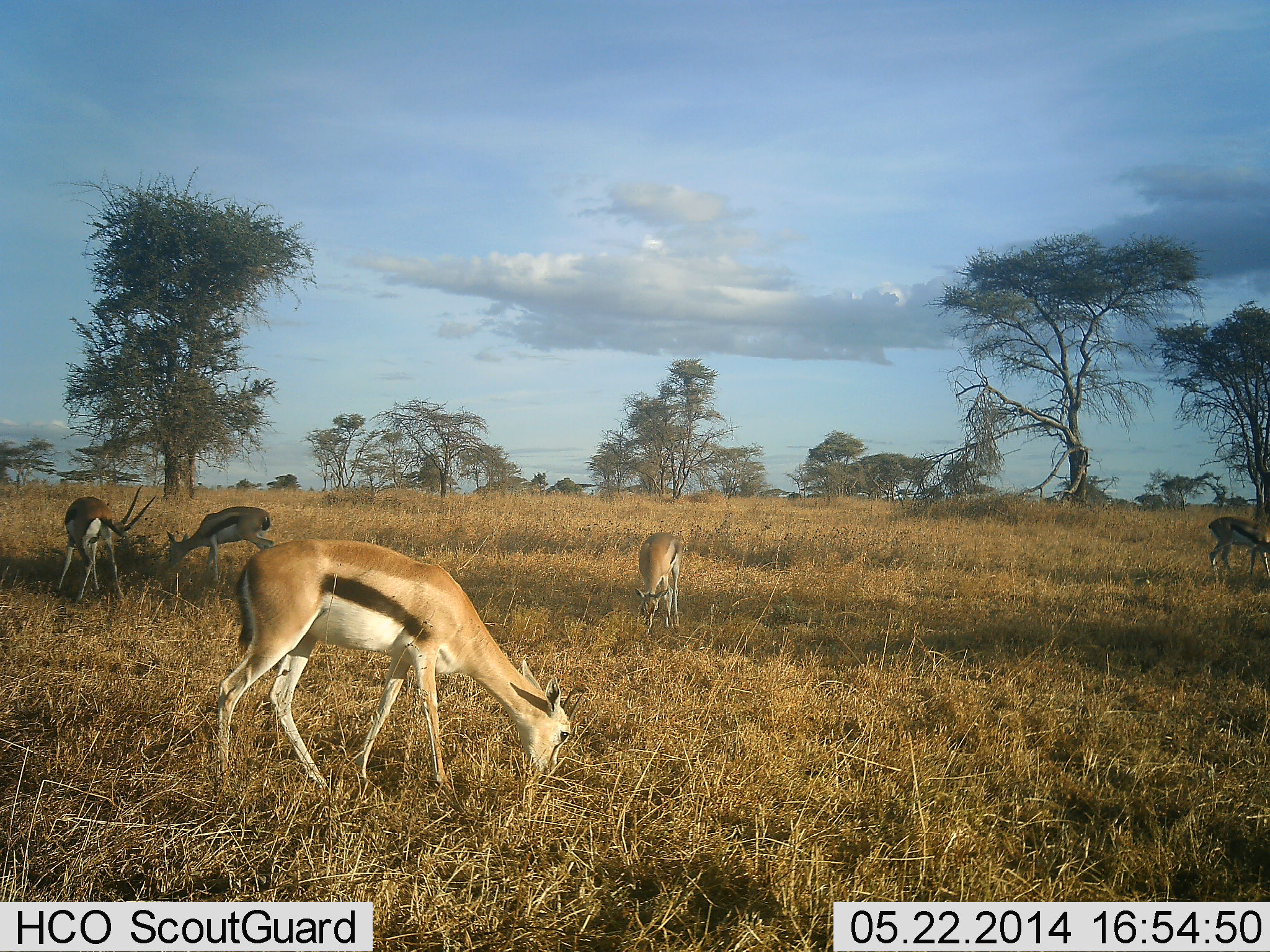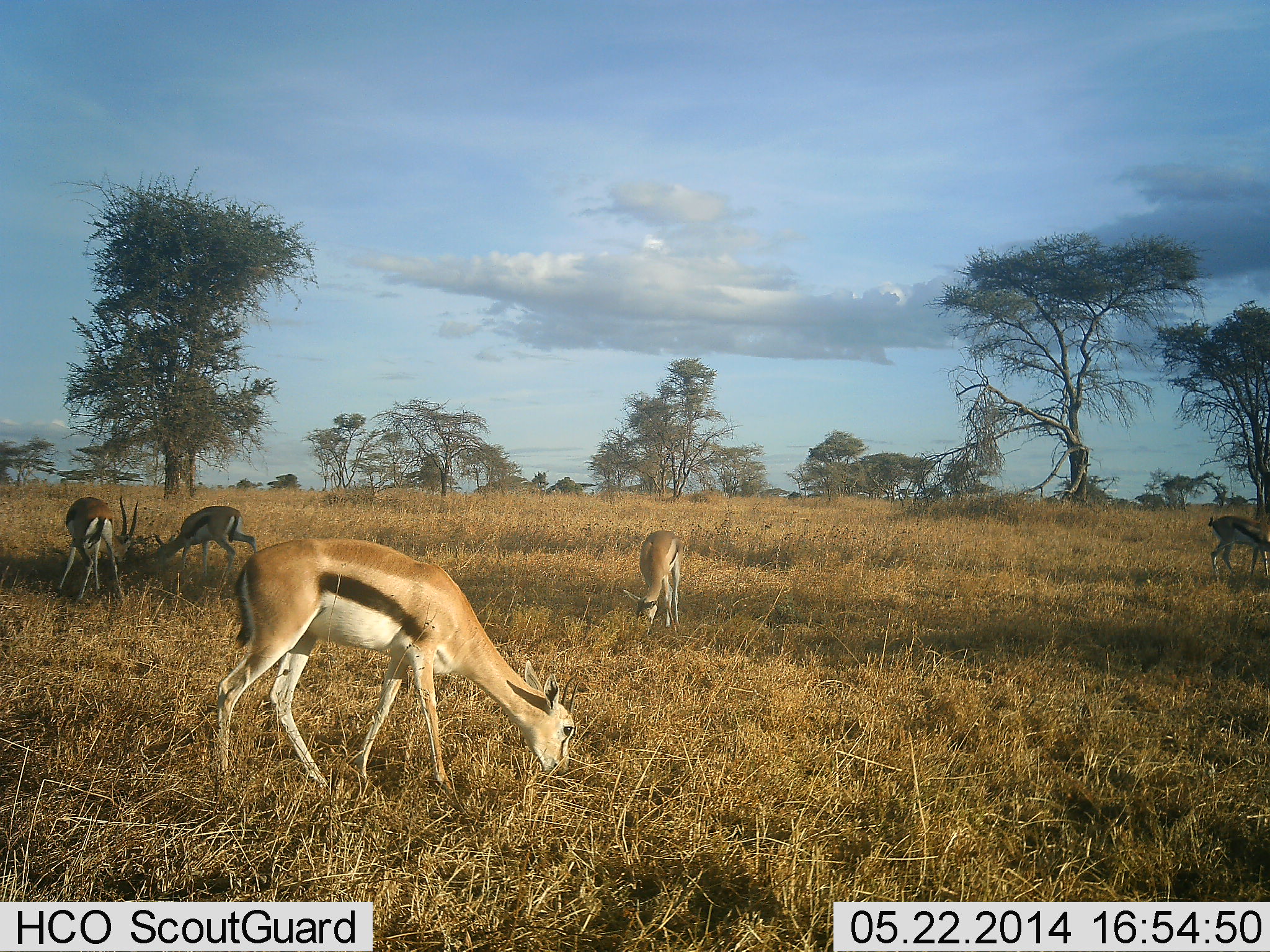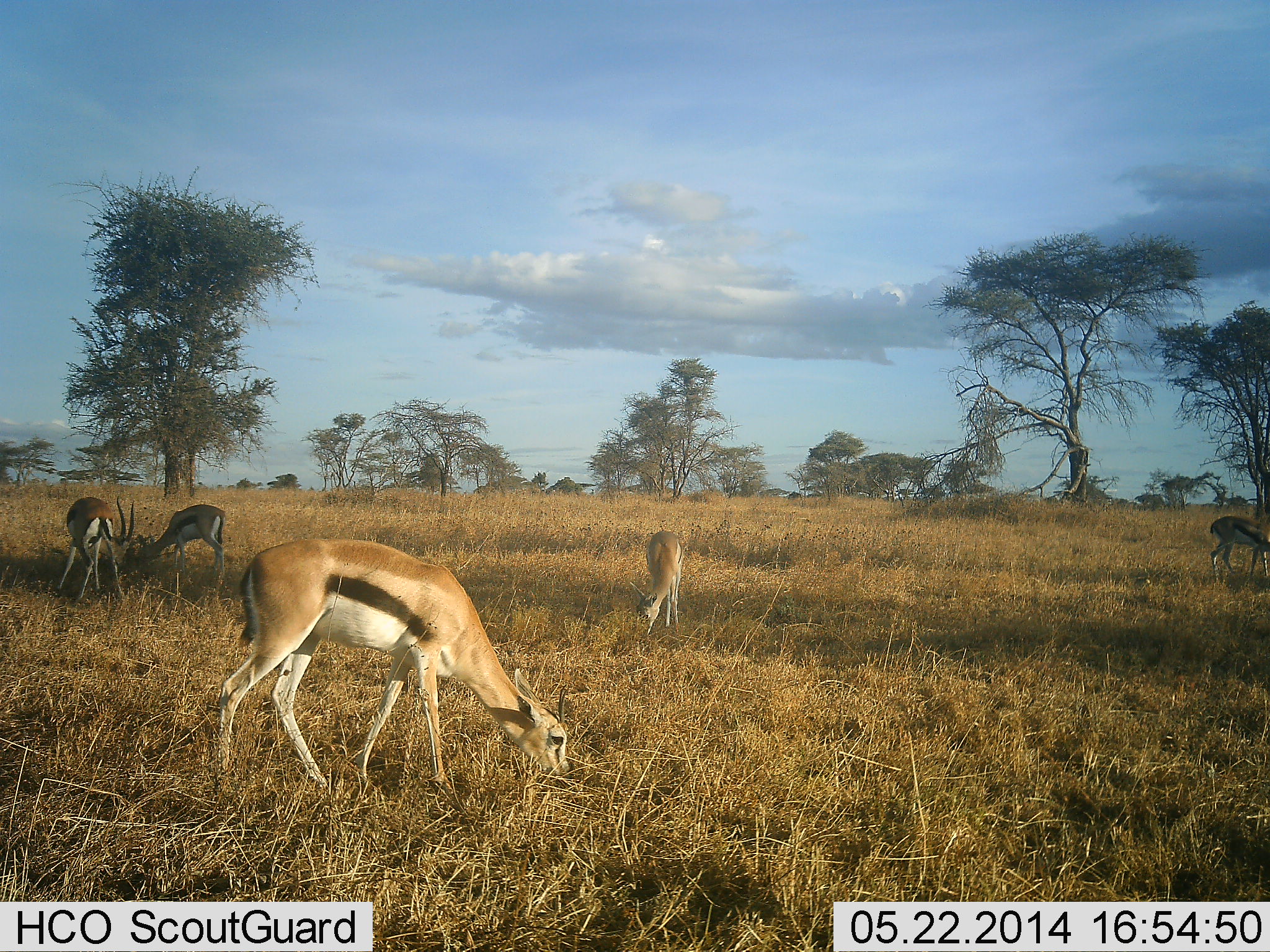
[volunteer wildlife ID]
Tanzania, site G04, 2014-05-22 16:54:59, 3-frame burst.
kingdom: Animalia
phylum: Chordata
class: Mammalia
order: Artiodactyla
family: Bovidae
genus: Eudorcas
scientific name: Eudorcas thomsonii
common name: thomson's gazelle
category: gazellethomsons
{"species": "gazellethomsons (thomson's gazelle) (Eudorcas thomsonii)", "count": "5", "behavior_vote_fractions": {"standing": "20%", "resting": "0%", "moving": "0%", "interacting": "0%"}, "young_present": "0%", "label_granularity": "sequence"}